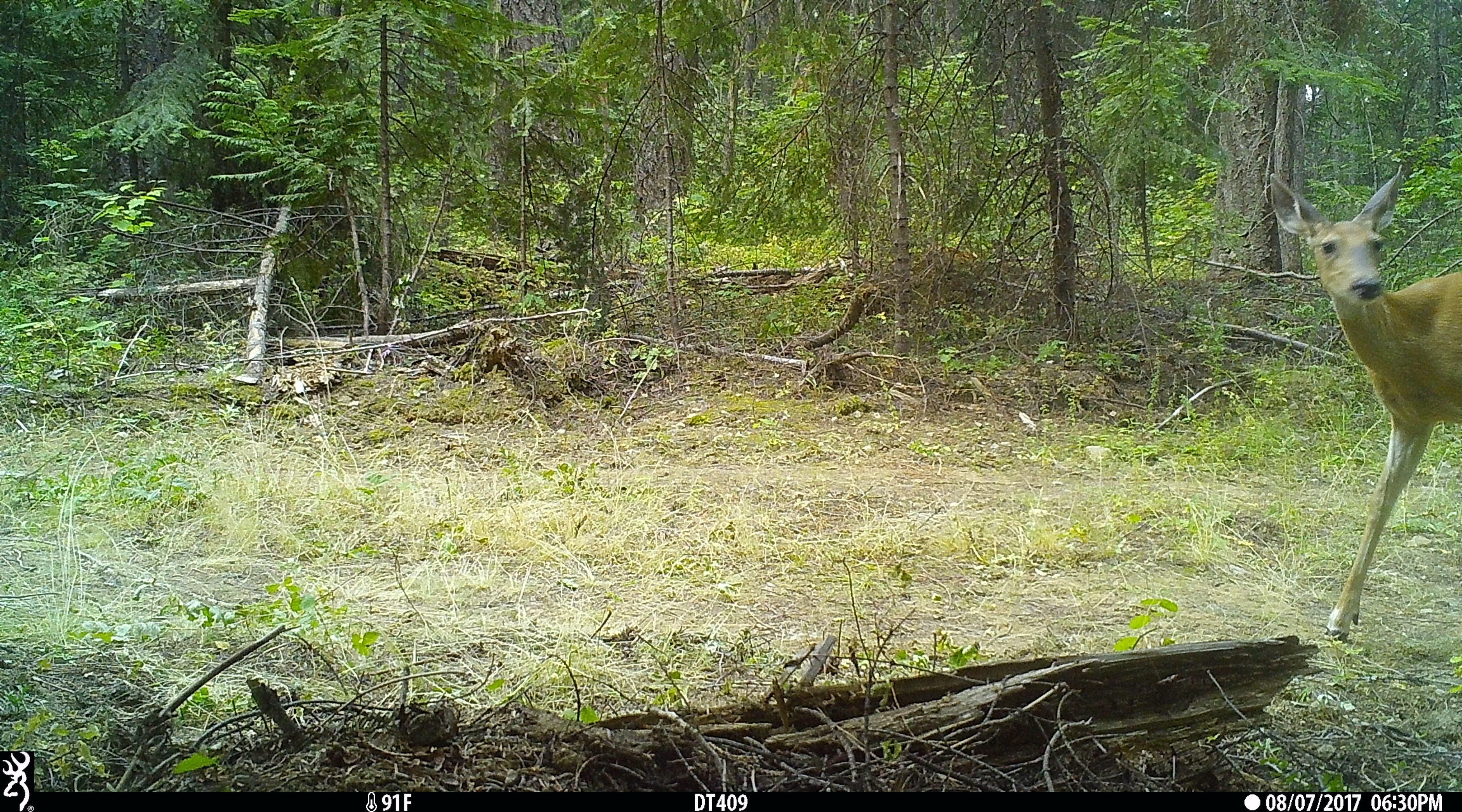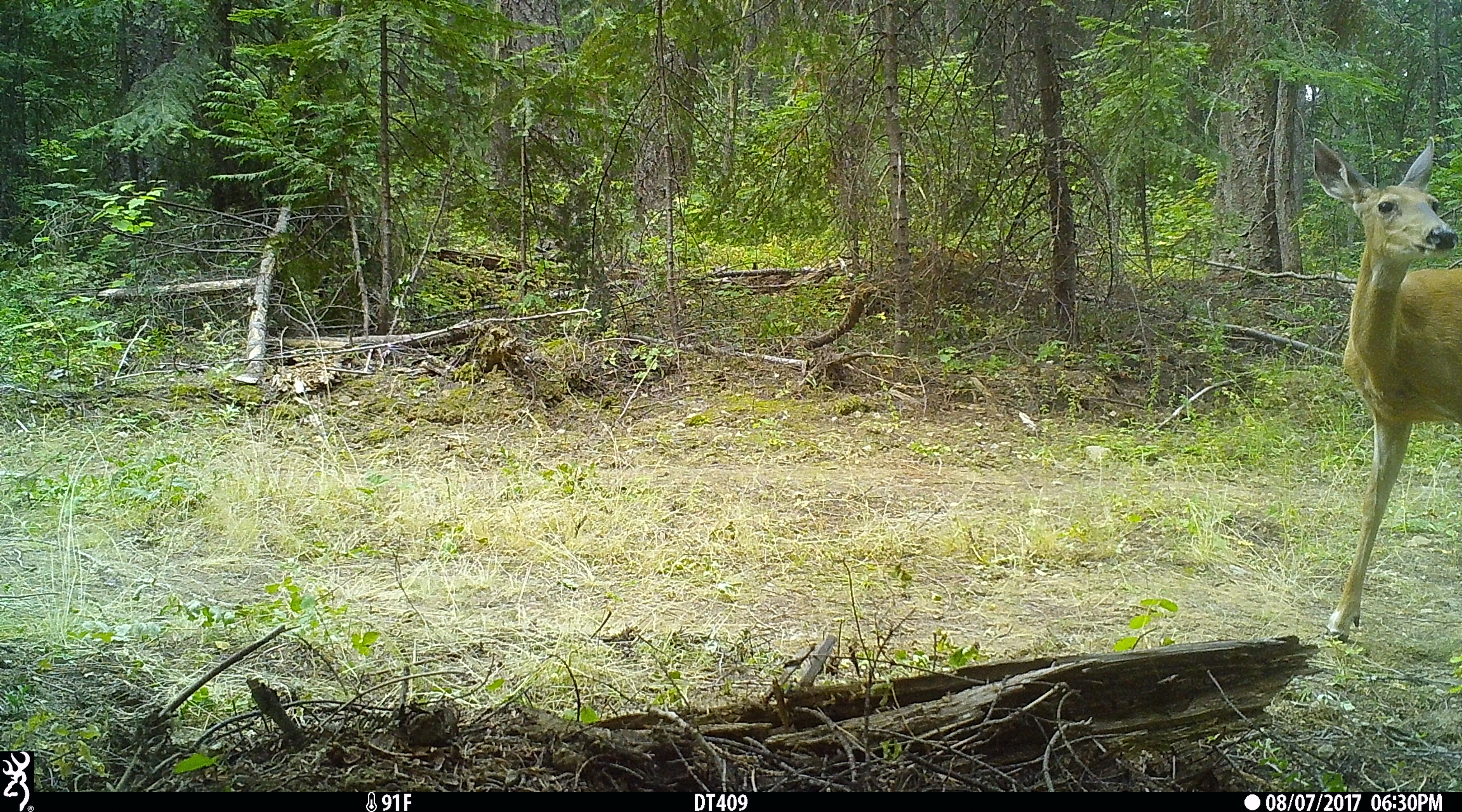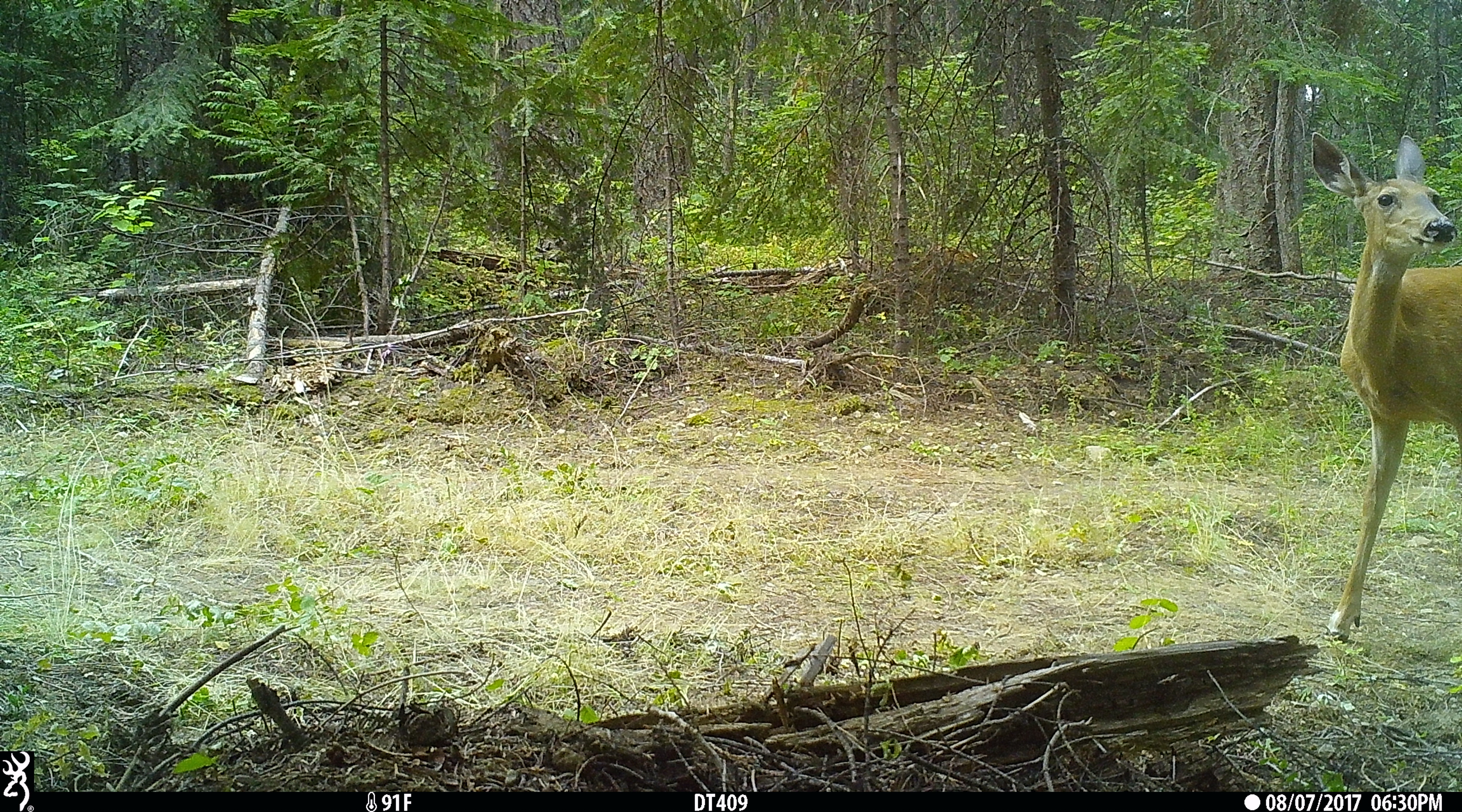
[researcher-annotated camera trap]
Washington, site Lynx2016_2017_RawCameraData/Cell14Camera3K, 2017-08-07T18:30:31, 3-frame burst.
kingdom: Animalia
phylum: Chordata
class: Mammalia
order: Artiodactyla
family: Cervidae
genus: Odocoileus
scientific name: Odocoileus virginianus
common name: white-tailed deer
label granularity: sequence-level